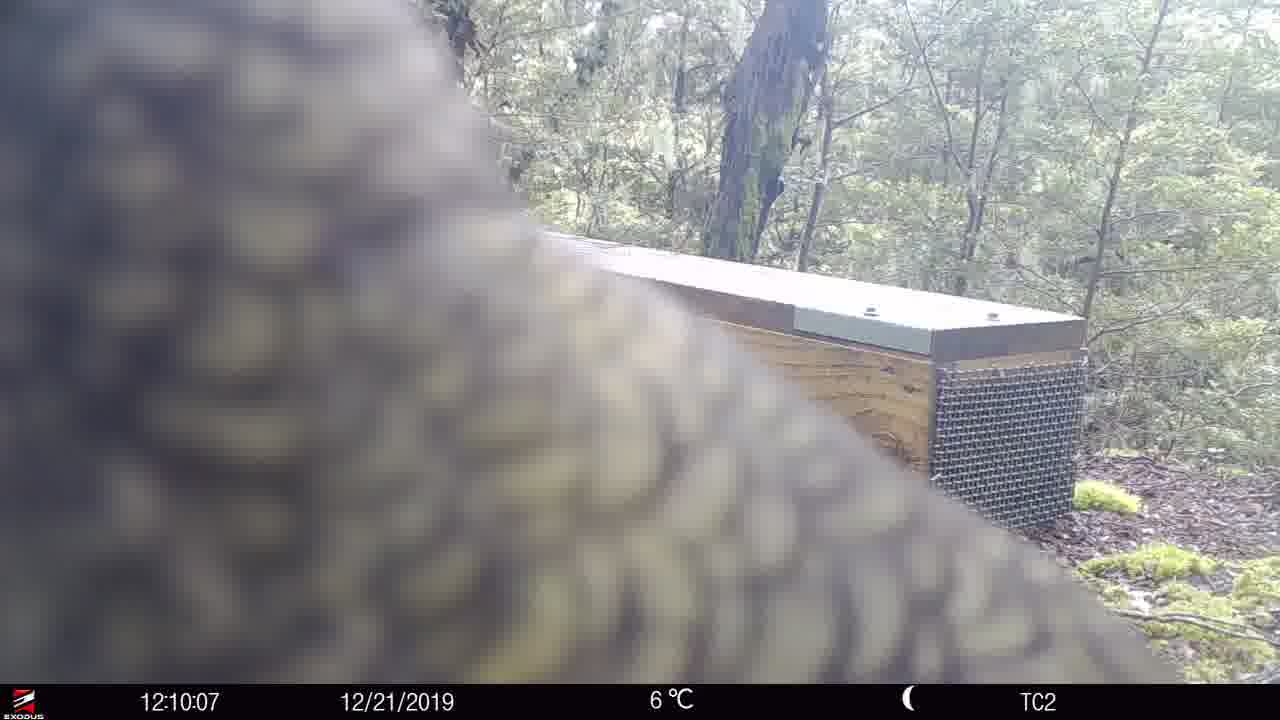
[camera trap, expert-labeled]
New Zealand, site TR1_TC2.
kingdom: Animalia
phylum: Chordata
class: Aves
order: Psittaciformes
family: Strigopidae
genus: Nestor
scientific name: Nestor notabilis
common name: kea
Kea (Nestor notabilis).